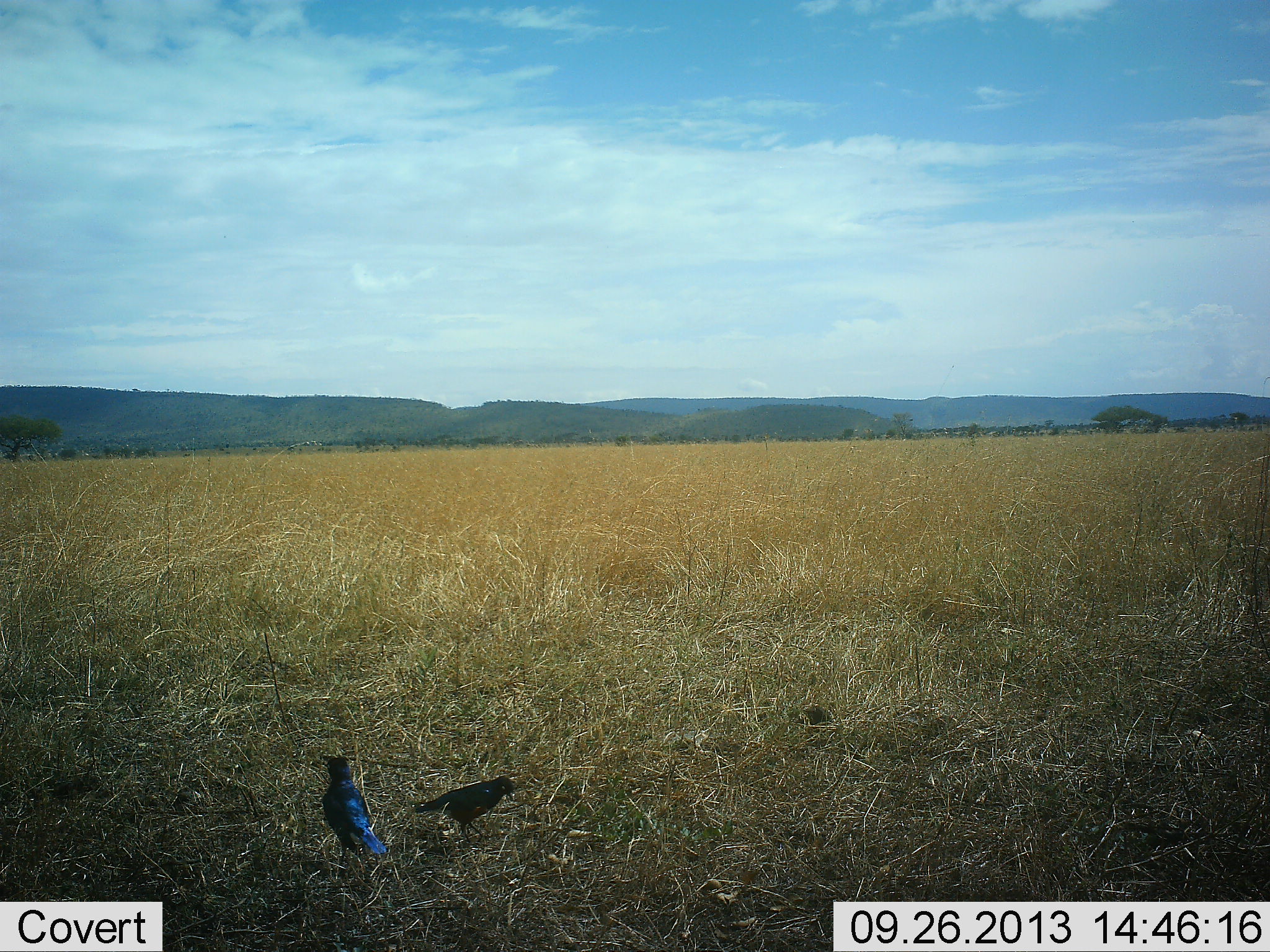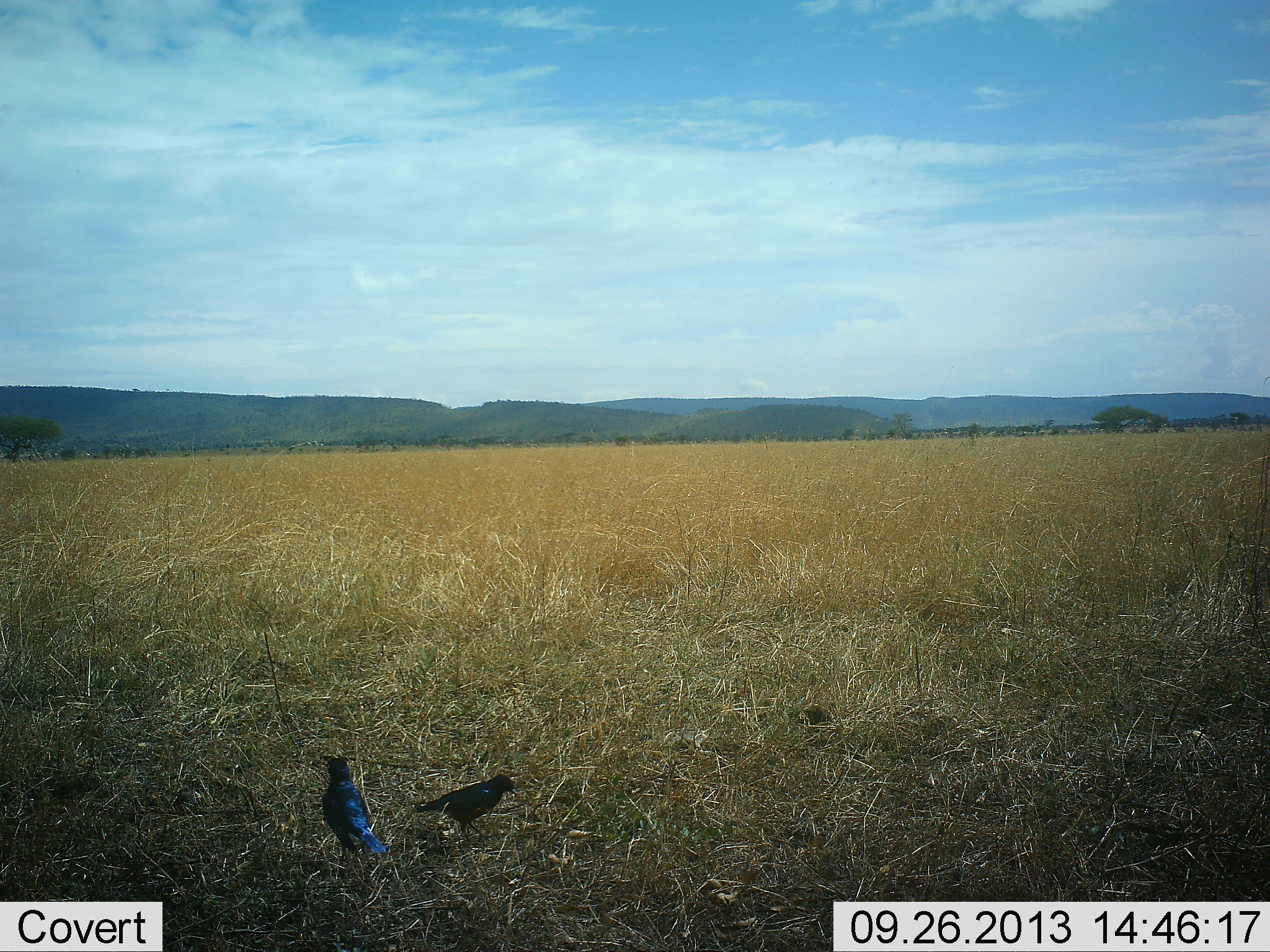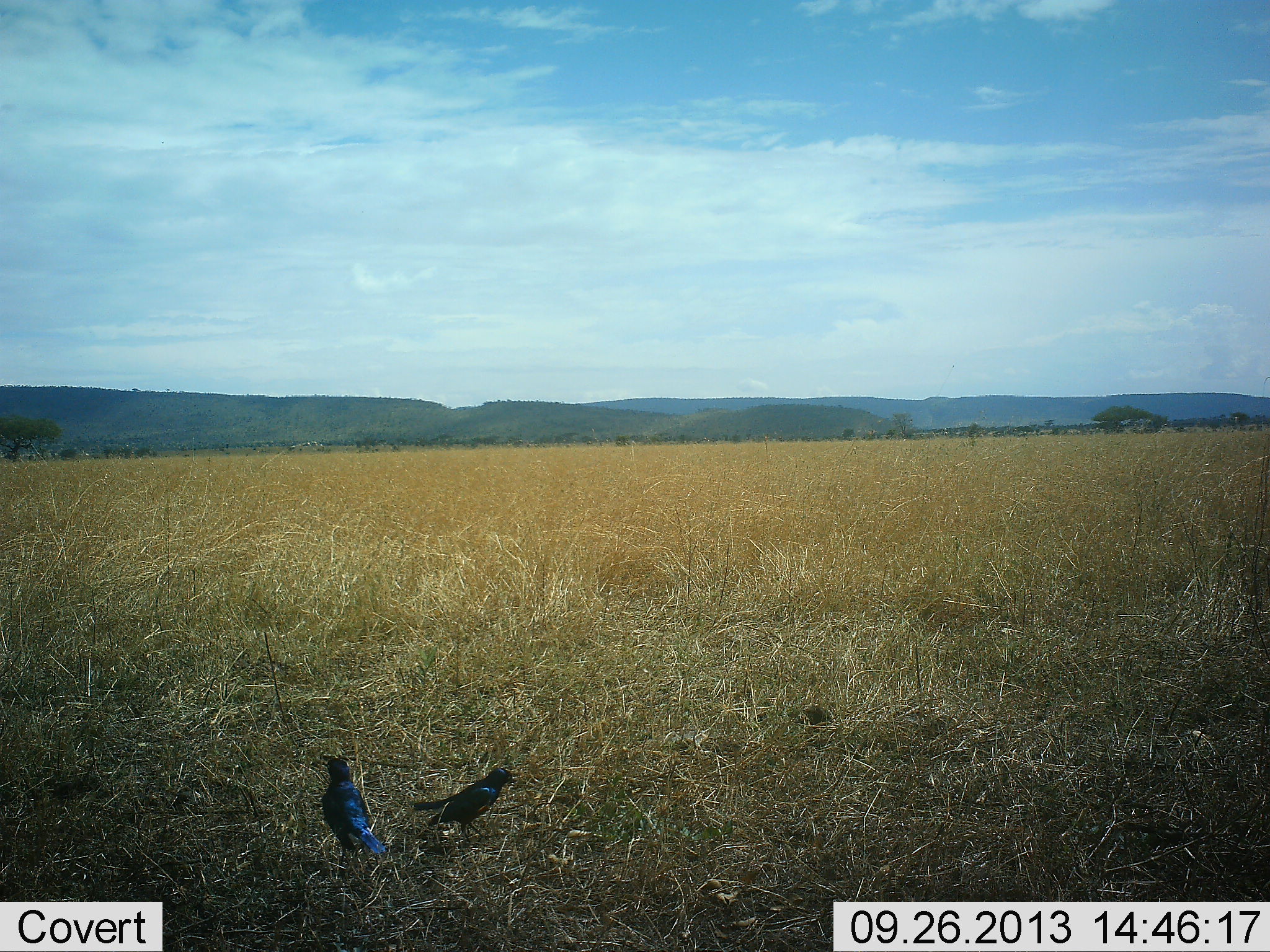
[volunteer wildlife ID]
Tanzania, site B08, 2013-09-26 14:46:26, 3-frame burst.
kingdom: Animalia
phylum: Chordata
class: Aves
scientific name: Aves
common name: bird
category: otherbird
Otherbird (bird) (Aves), count 2. Behavior (volunteer vote fractions): standing 76%, resting 12%, moving 12%, interacting 6%. Young present (vote fraction): 0%. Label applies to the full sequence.